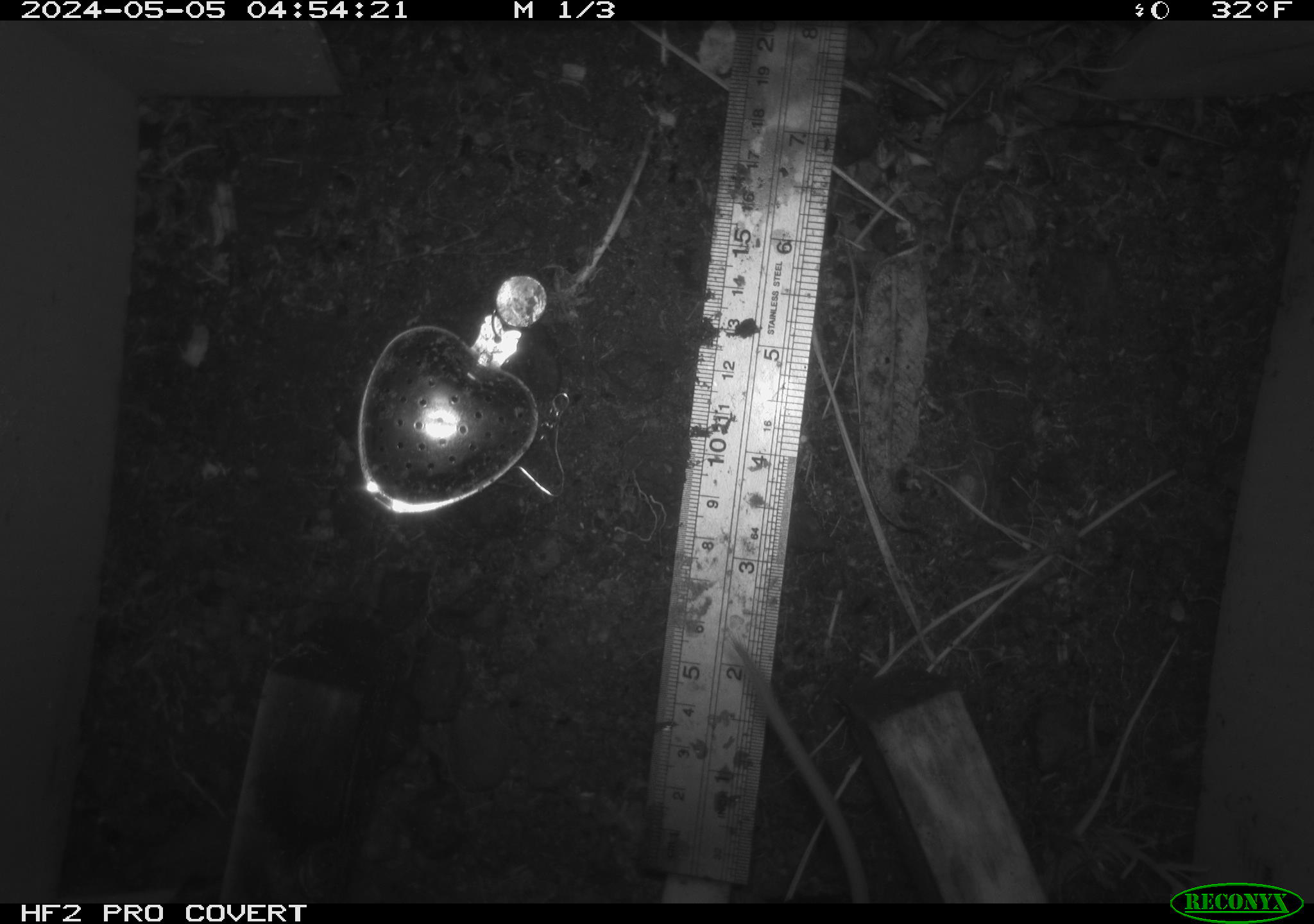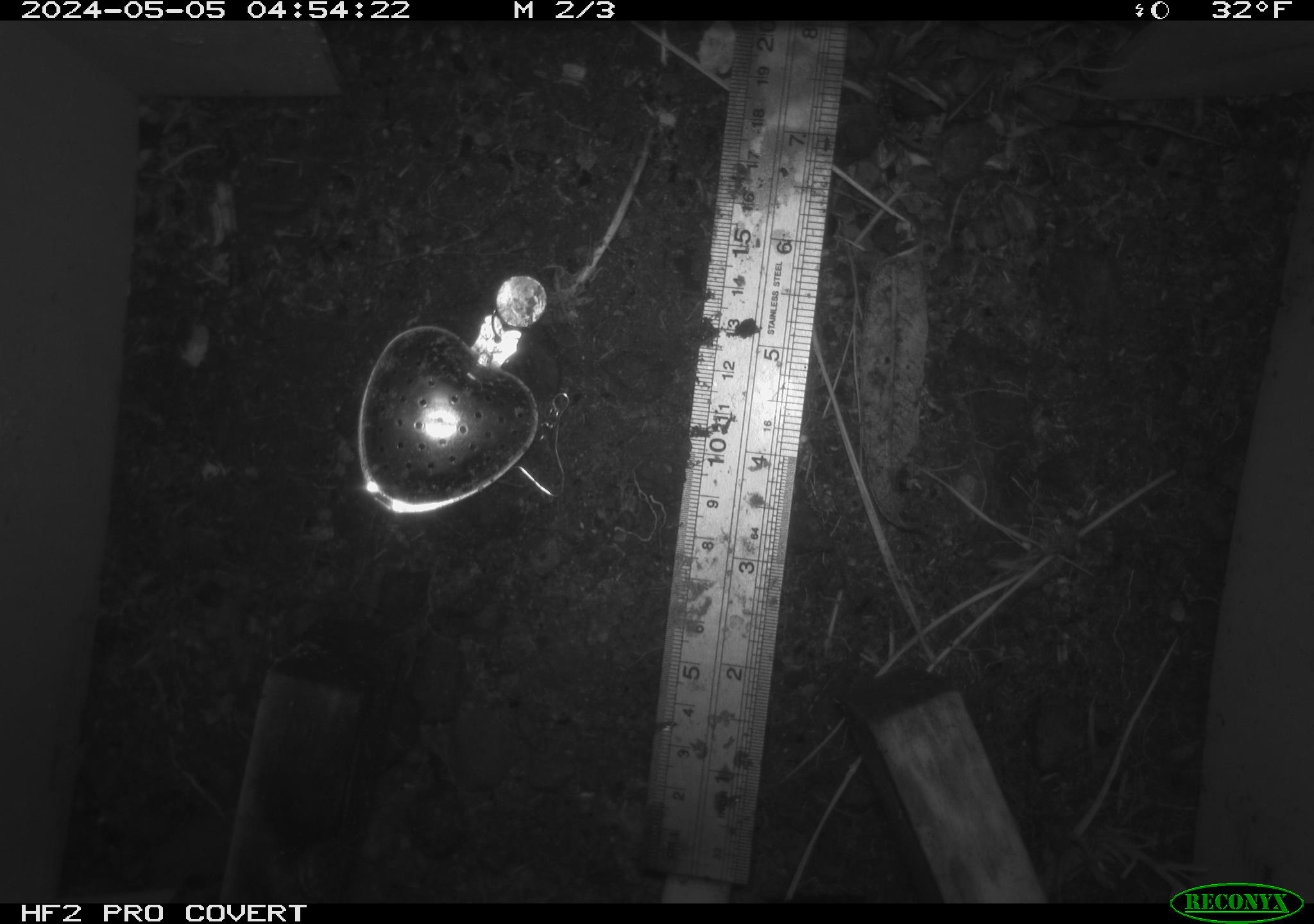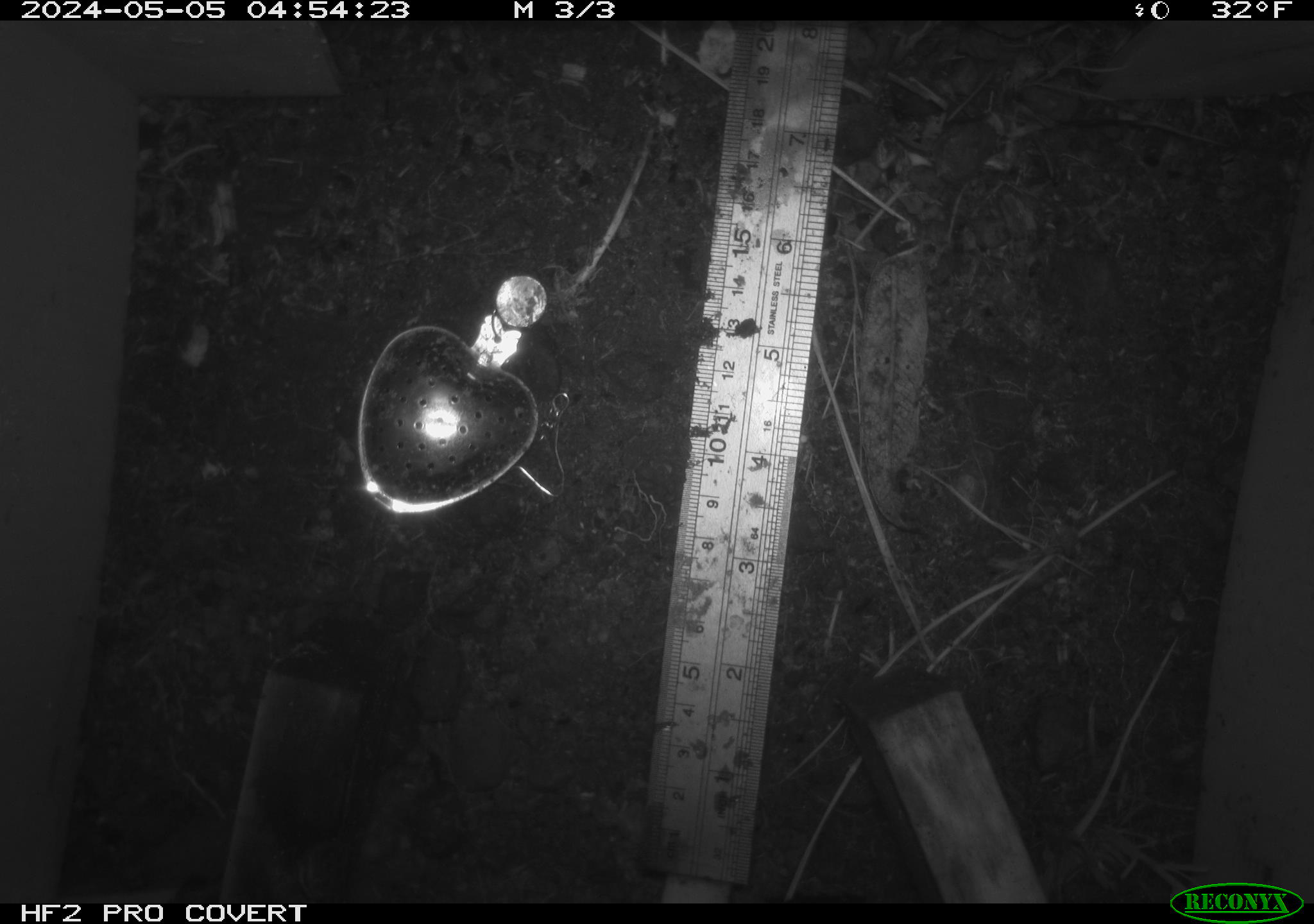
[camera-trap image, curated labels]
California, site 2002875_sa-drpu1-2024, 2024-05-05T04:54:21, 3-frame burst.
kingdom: Animalia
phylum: Chordata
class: Mammalia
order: Rodentia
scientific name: Rodentia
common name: mouse species